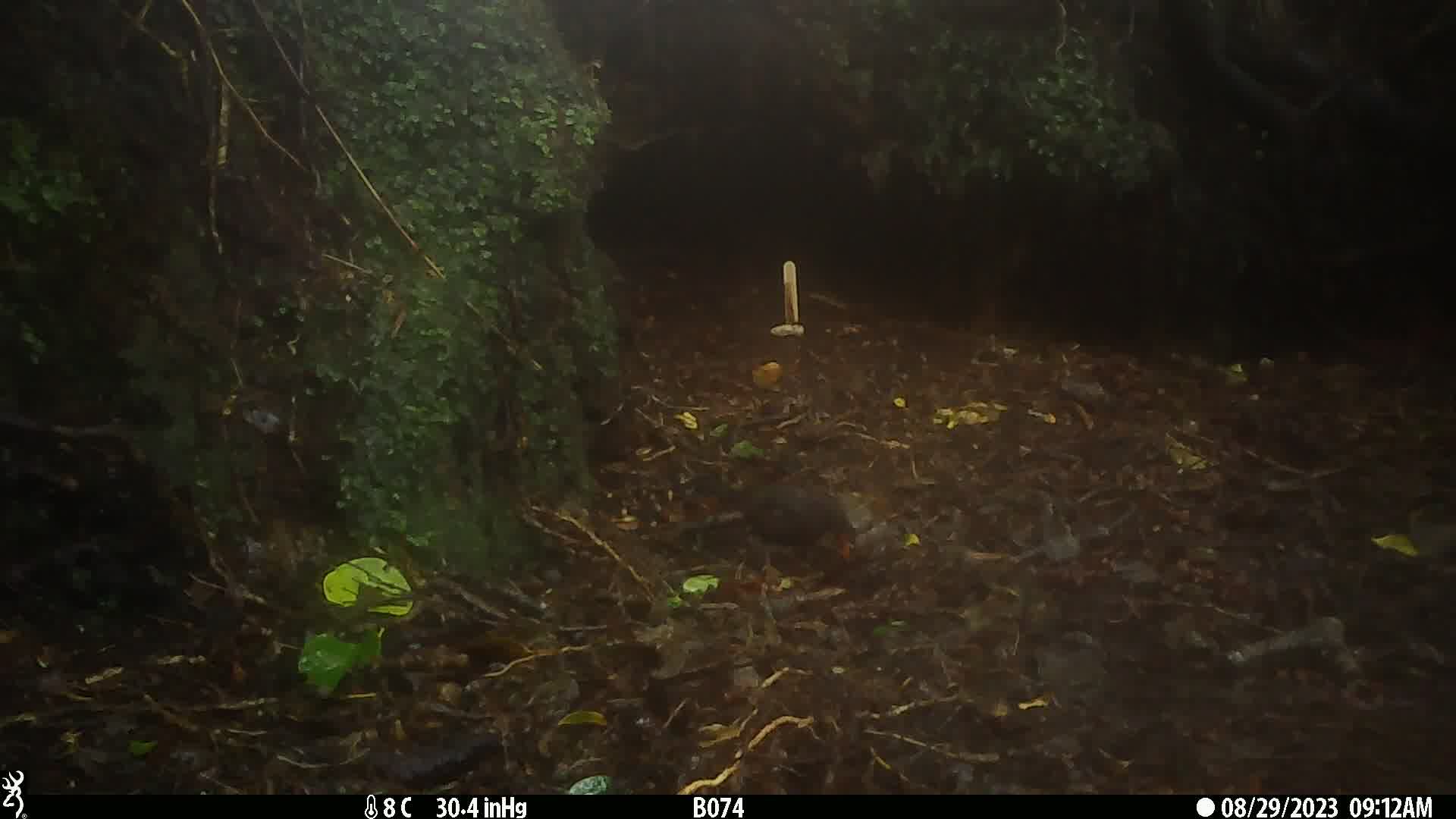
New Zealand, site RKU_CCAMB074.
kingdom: Animalia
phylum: Chordata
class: Aves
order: Passeriformes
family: Turdidae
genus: Turdus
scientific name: Turdus merula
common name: eurasian blackbird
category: blackbird